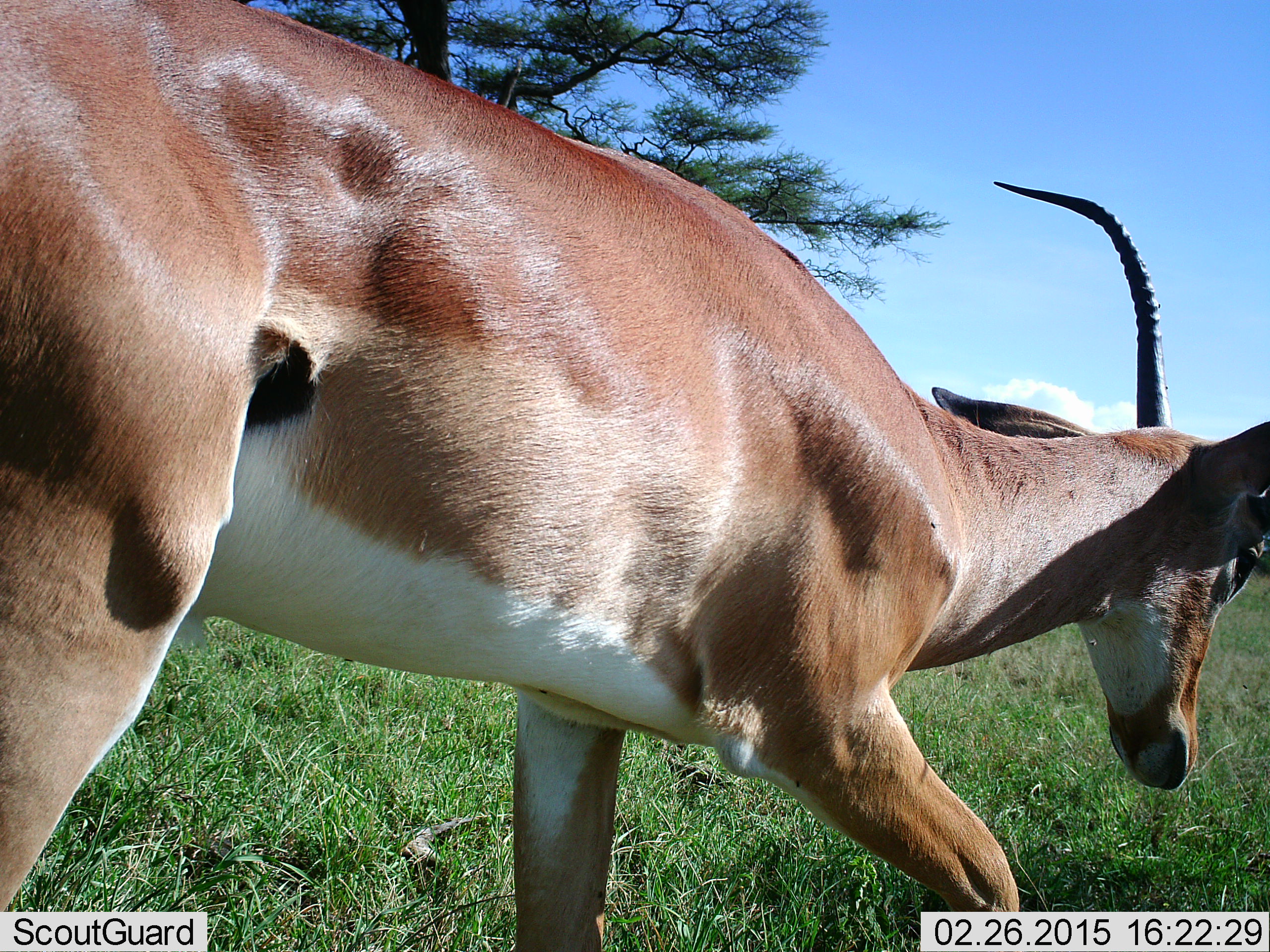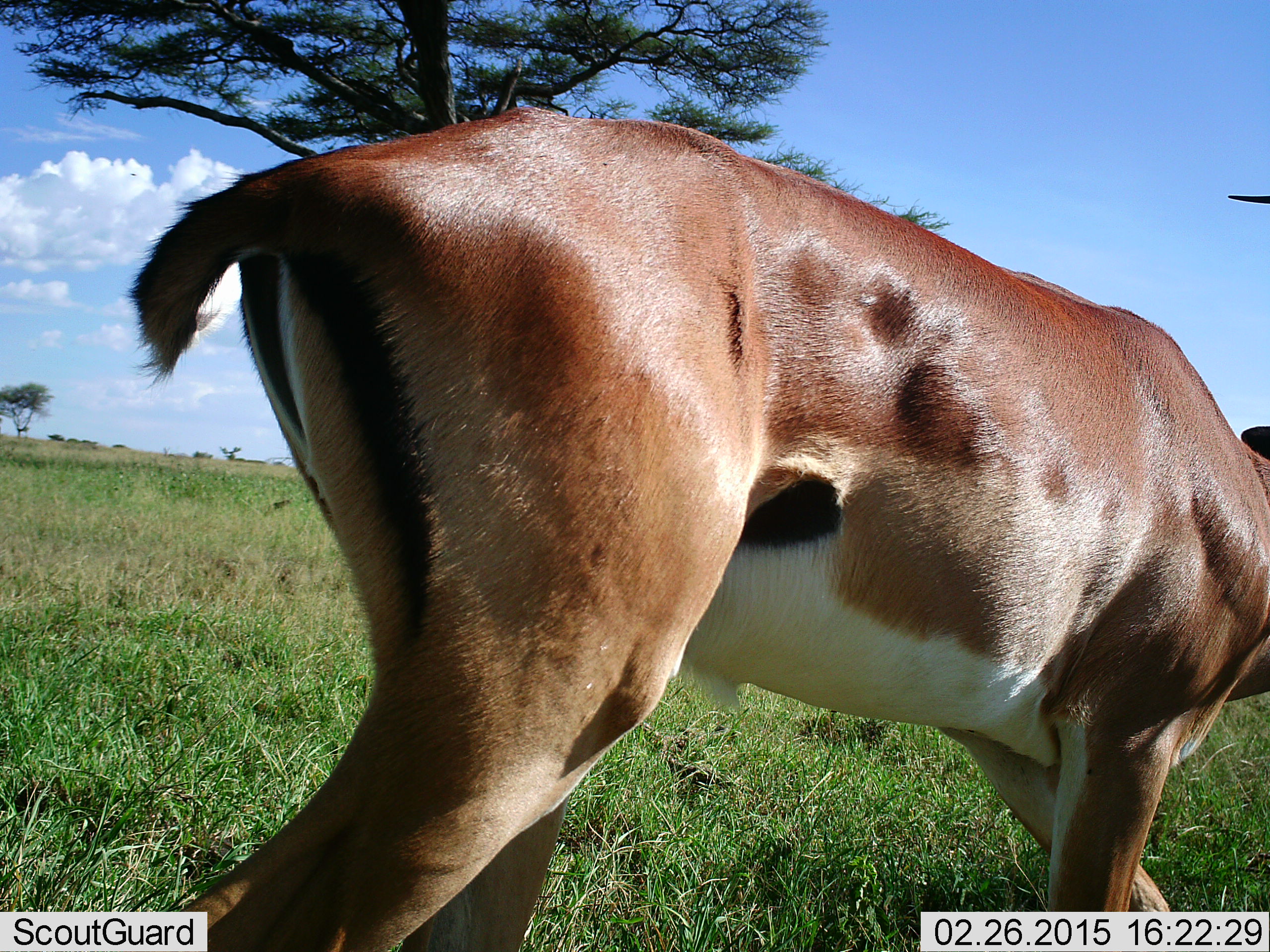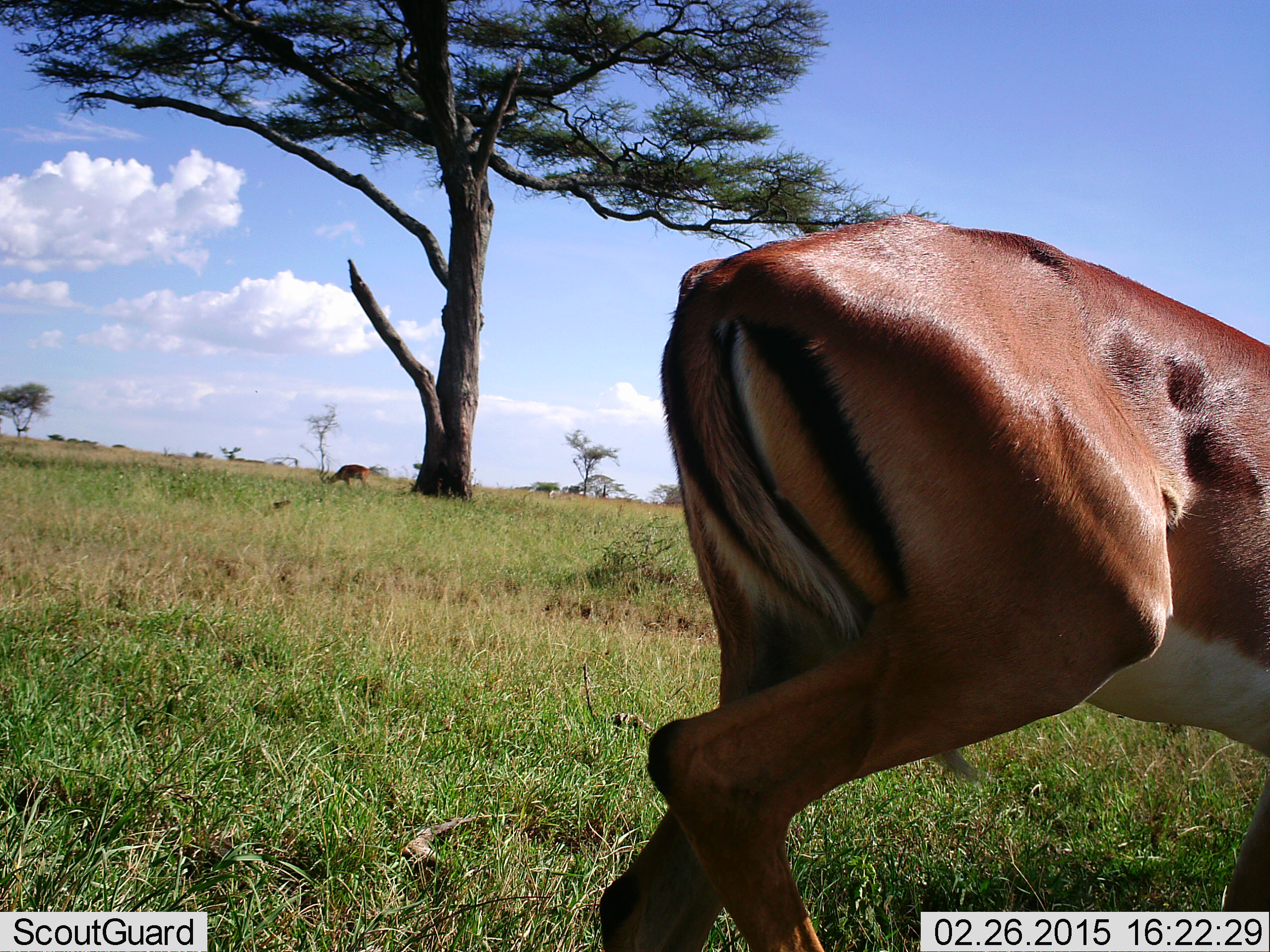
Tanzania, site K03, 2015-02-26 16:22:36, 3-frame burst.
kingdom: Animalia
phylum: Chordata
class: Mammalia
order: Artiodactyla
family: Bovidae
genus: Aepyceros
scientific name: Aepyceros melampus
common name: impala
Impala (Aepyceros melampus), count 1. Behavior (volunteer vote fractions): standing 0%, resting 0%, moving 100%, interacting 0%. Young present (vote fraction): 0%. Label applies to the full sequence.